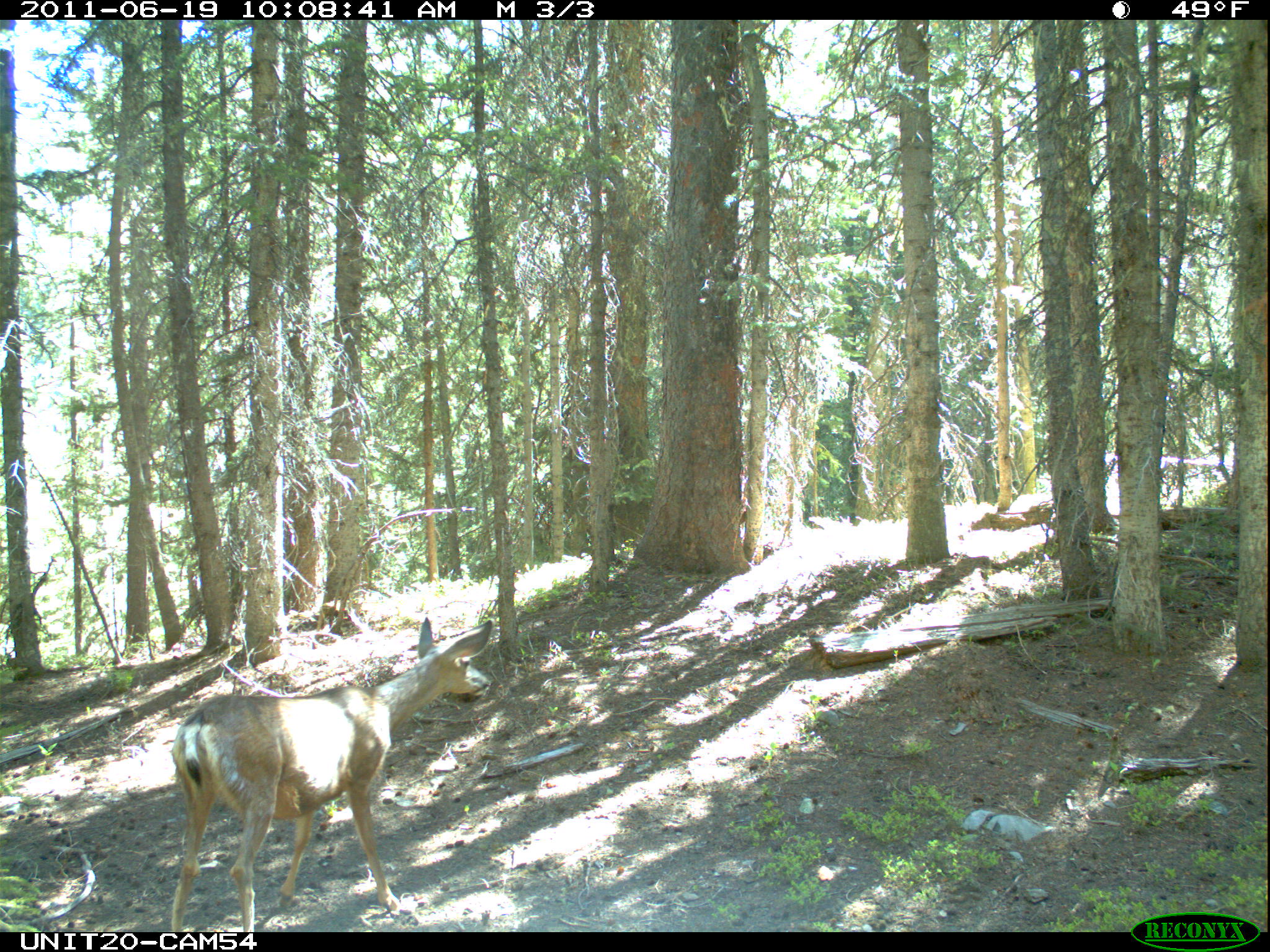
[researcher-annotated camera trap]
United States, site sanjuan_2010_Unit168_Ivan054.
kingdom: Animalia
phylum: Chordata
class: Mammalia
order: Artiodactyla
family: Cervidae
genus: Odocoileus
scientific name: Odocoileus hemionus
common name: mule deer